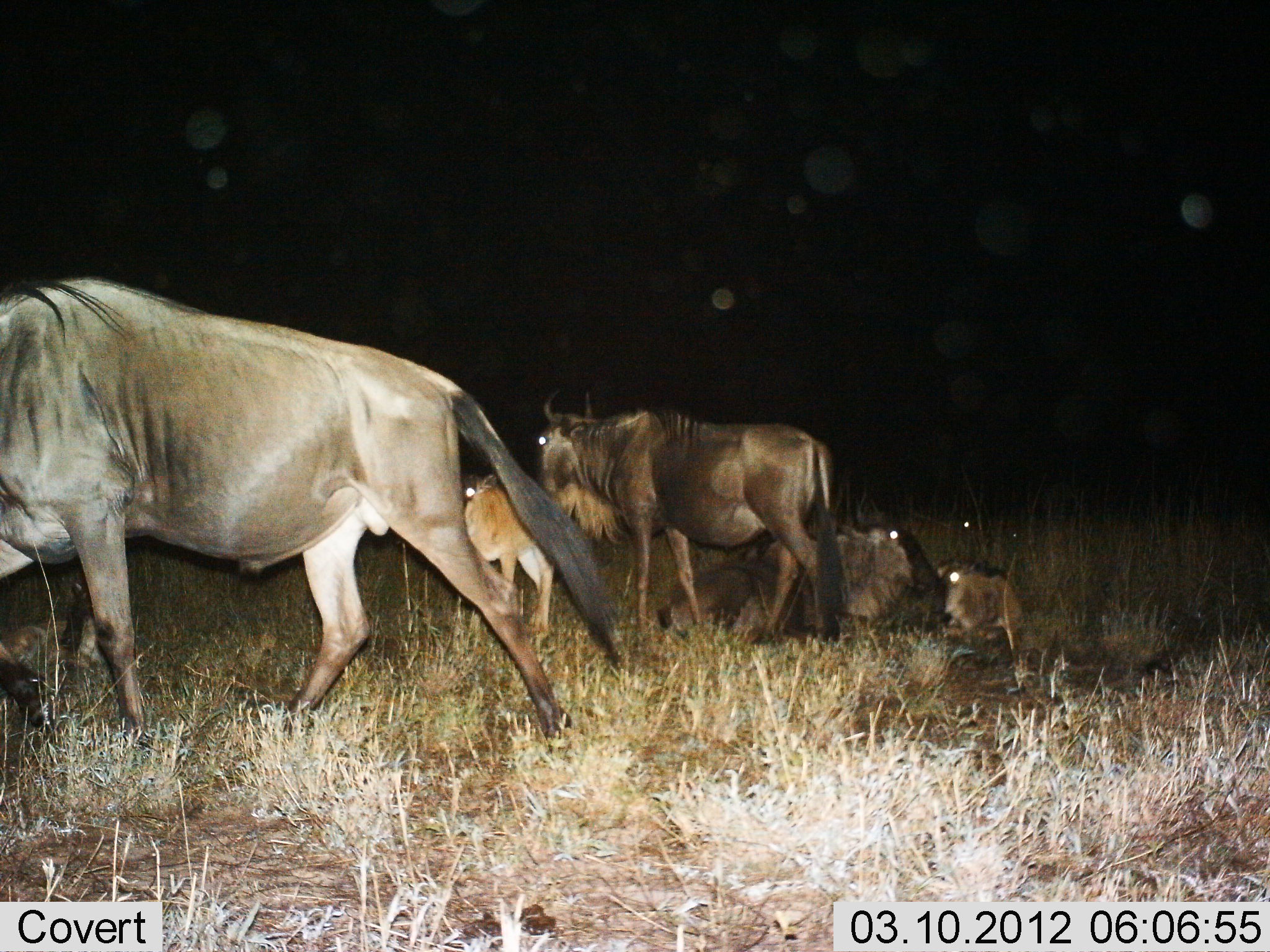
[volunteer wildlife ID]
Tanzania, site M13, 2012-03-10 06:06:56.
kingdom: Animalia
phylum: Chordata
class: Mammalia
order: Artiodactyla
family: Bovidae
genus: Connochaetes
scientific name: Connochaetes taurinus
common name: blue wildebeest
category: wildebeest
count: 5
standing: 70%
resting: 80%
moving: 50%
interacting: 3%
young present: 63%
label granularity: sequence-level